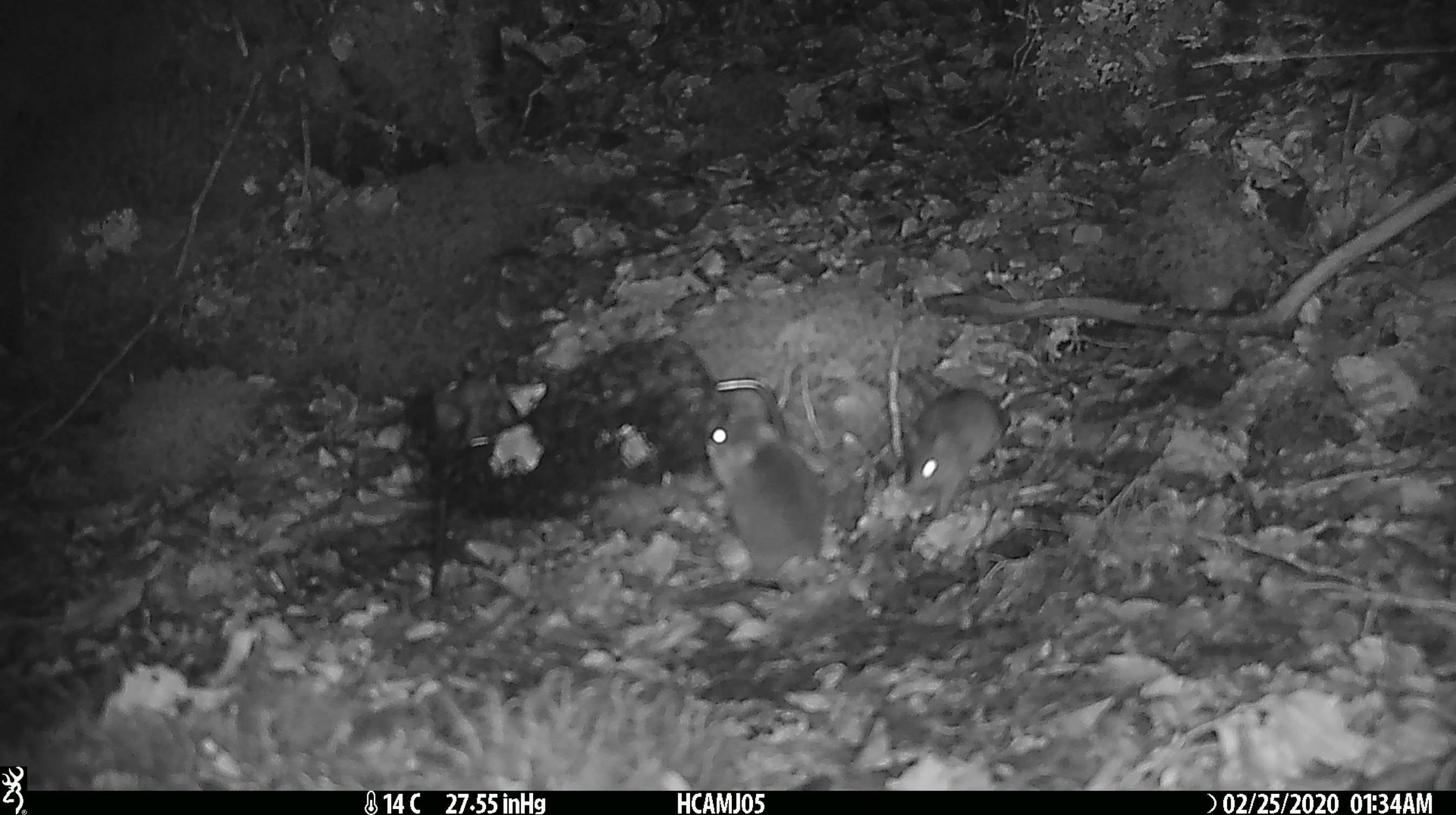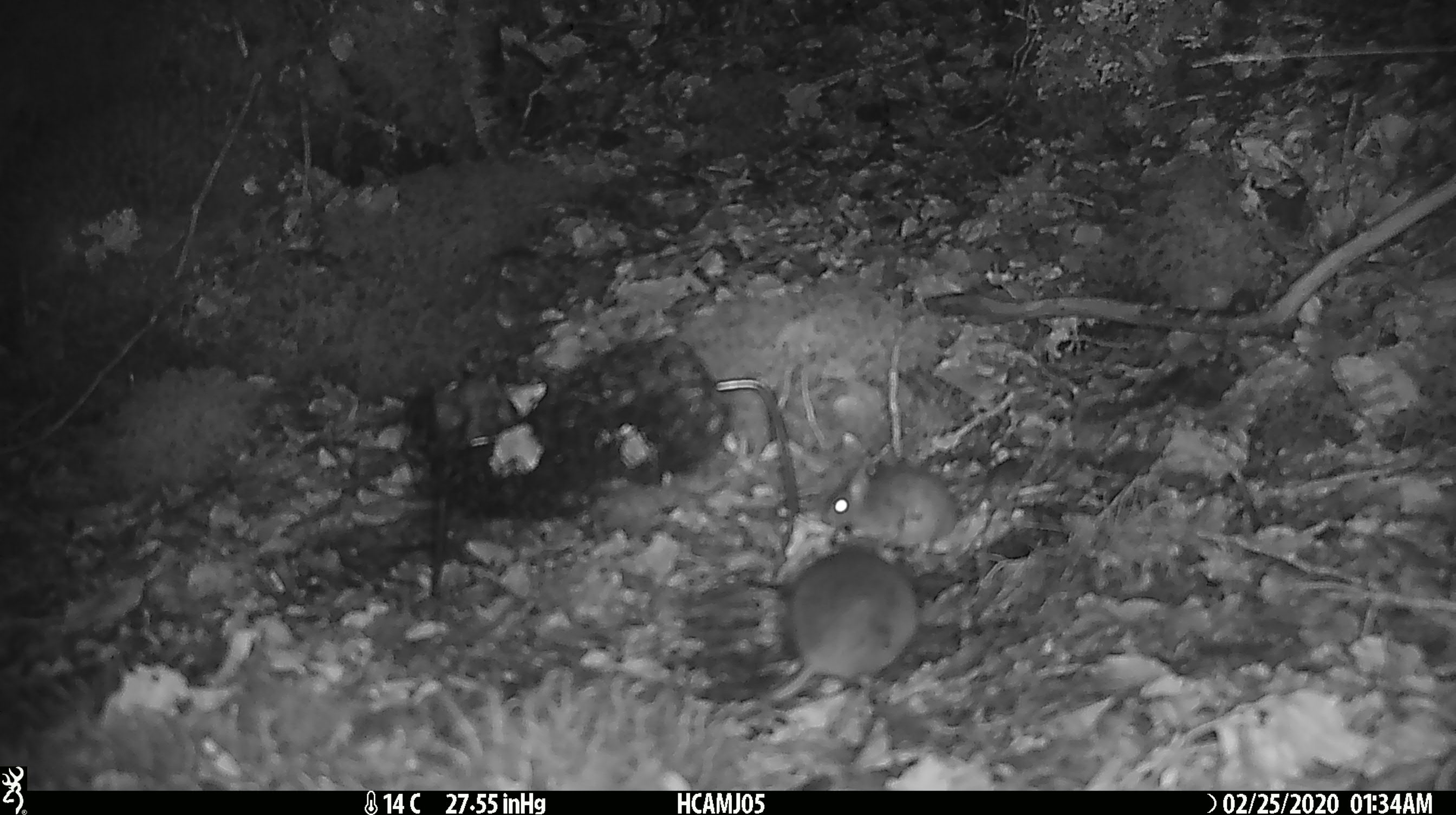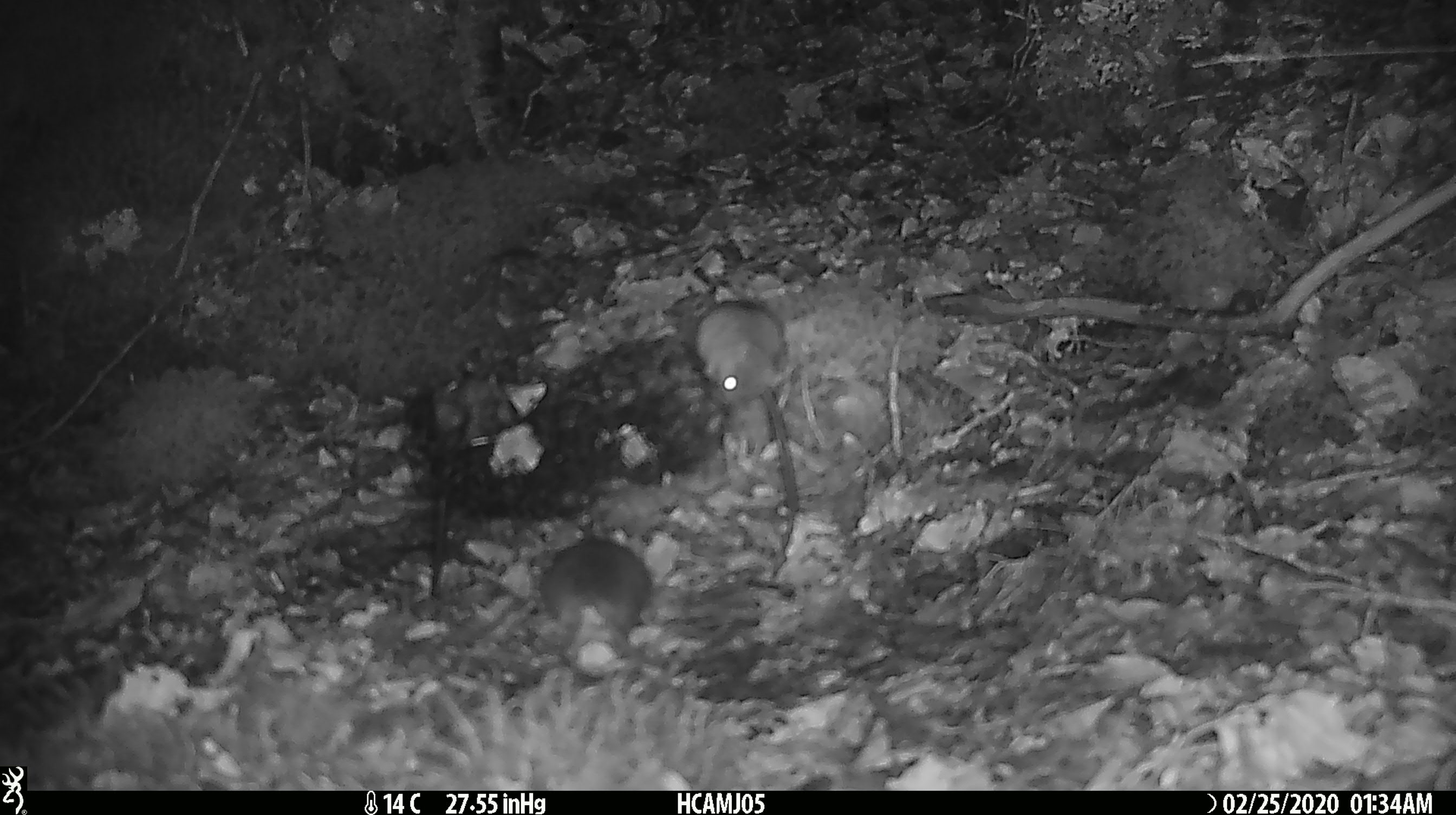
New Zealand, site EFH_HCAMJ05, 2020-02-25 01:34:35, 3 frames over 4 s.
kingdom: Animalia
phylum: Chordata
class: Mammalia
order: Rodentia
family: Muridae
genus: Mus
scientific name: Mus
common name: mouse